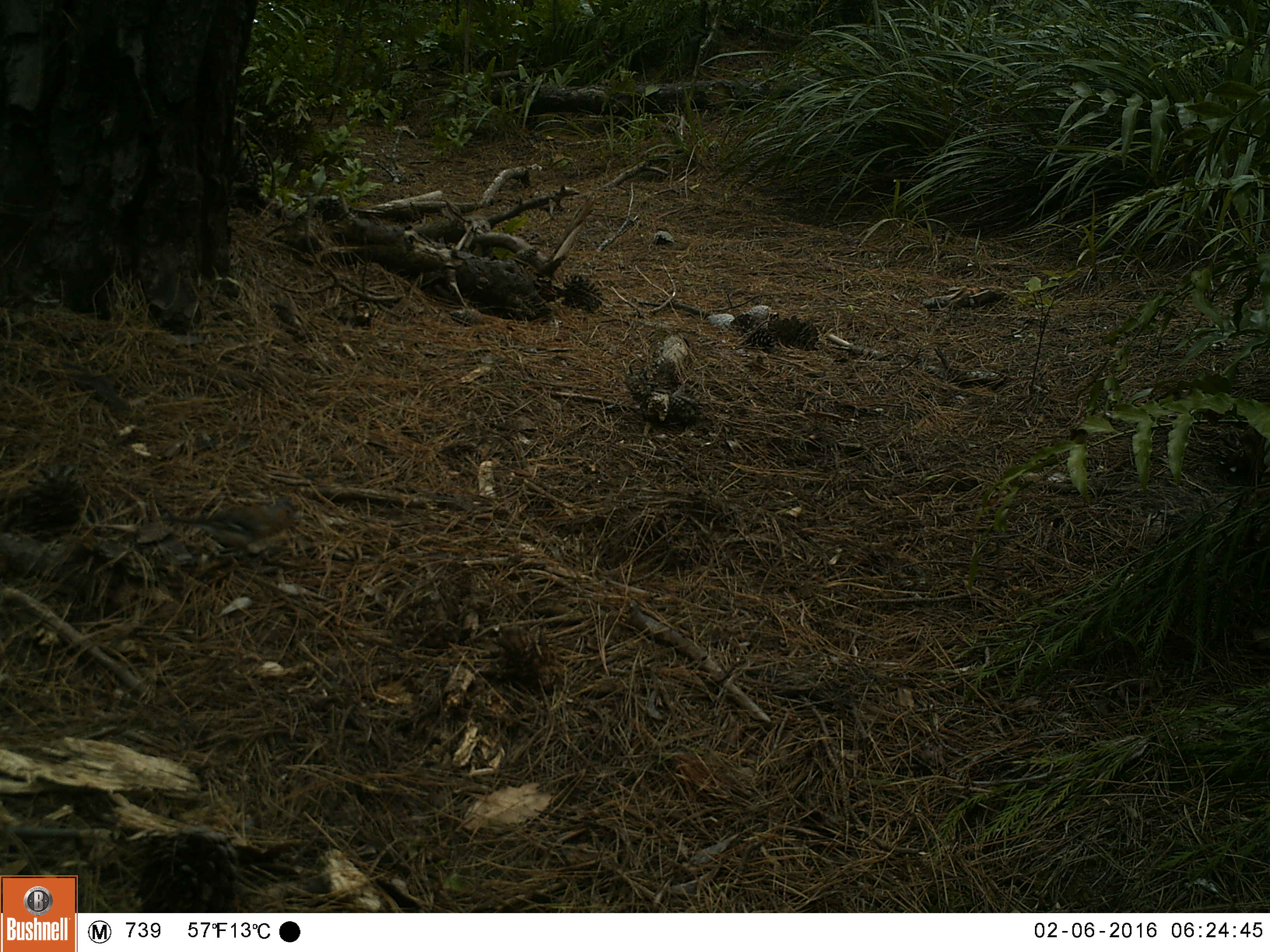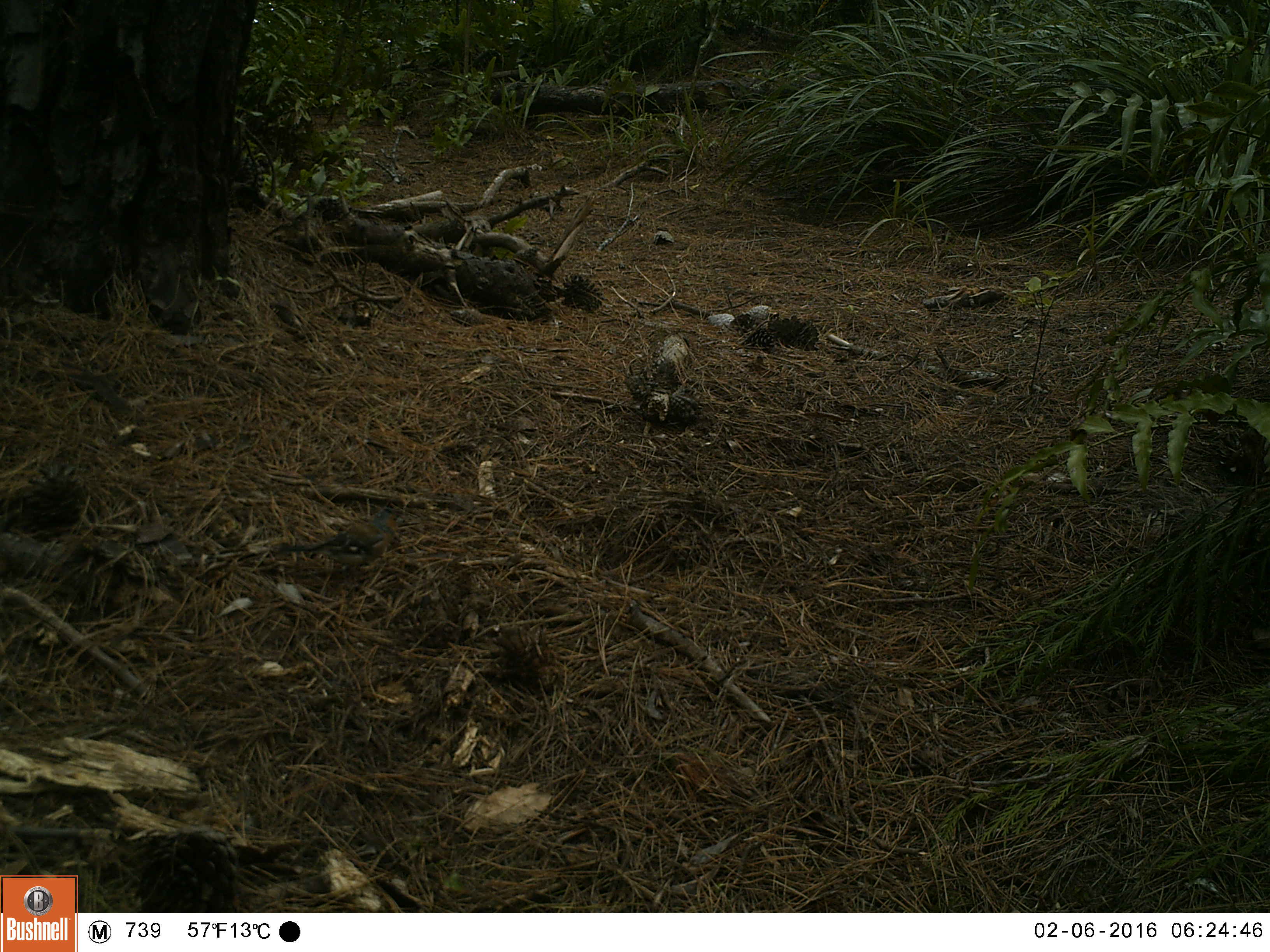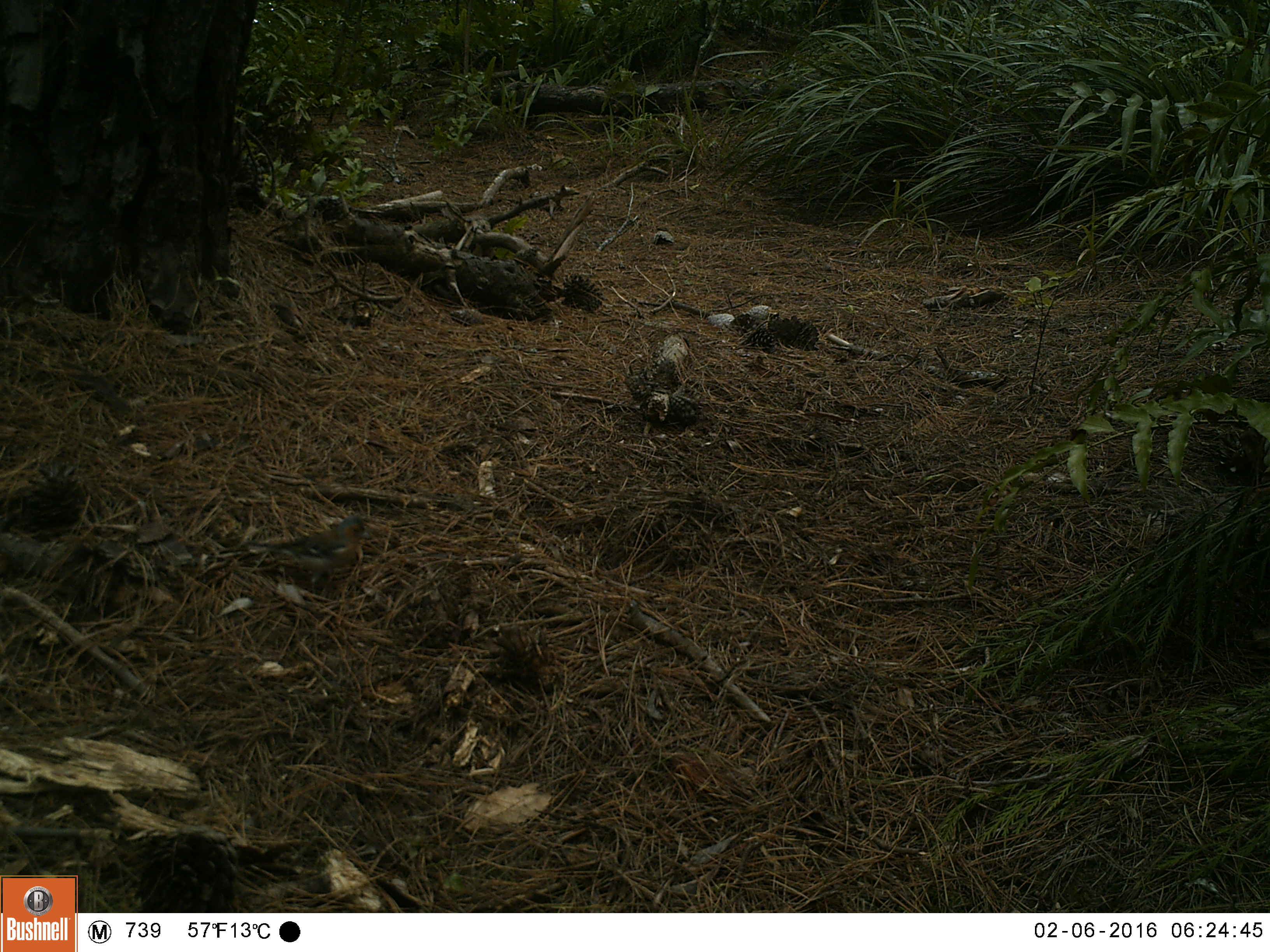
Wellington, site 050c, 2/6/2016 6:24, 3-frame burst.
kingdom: Animalia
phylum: Chordata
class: Aves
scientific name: Aves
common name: bird